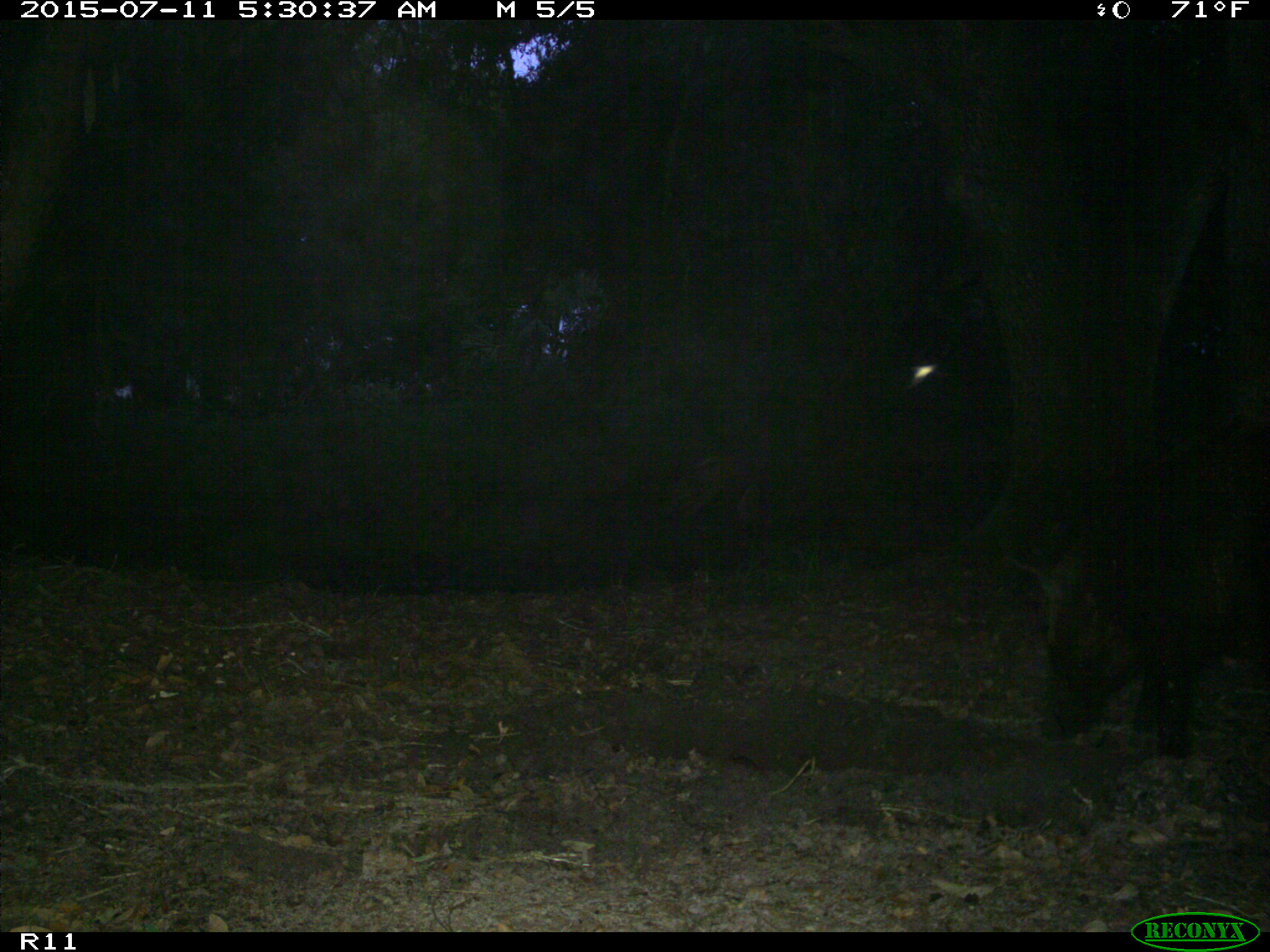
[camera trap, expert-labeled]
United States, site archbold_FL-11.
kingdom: Animalia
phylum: Chordata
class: Mammalia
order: Artiodactyla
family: Suidae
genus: Sus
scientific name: Sus scrofa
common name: wild boar